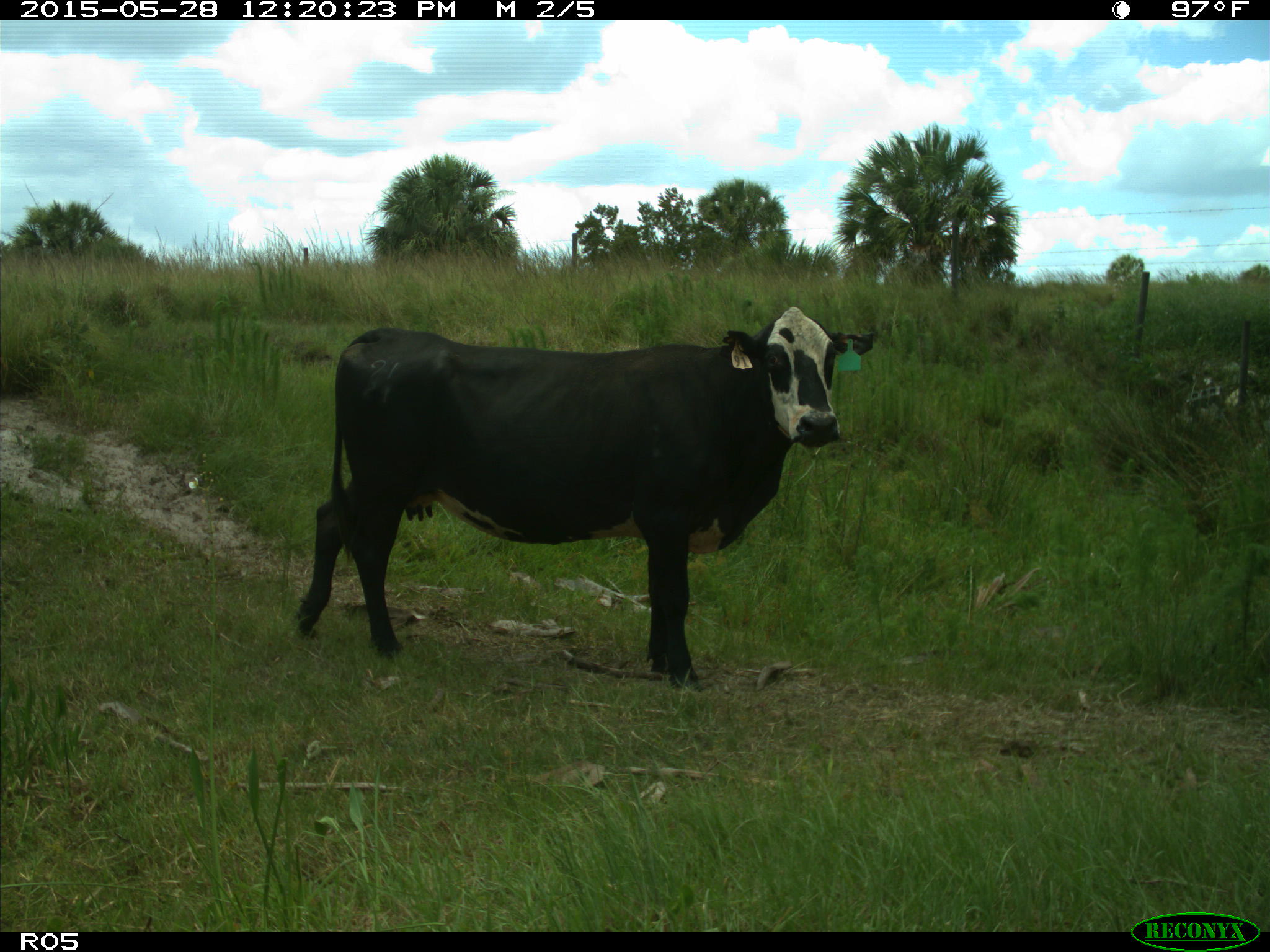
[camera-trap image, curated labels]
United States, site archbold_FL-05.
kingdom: Animalia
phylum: Chordata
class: Mammalia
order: Artiodactyla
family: Bovidae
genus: Bos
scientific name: Bos taurus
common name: domestic cow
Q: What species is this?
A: Bos taurus (domestic cow).